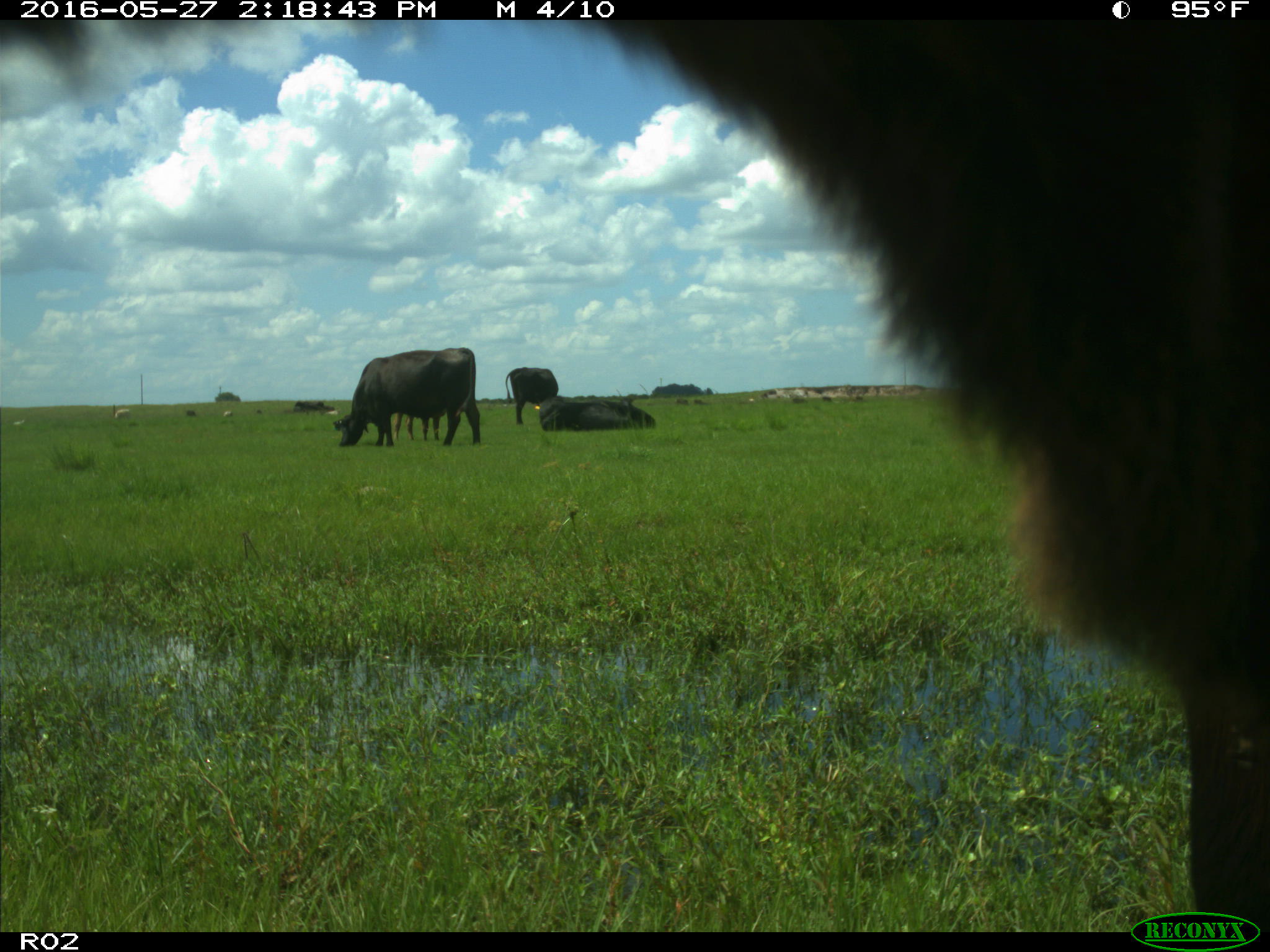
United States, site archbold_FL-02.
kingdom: Animalia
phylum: Chordata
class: Mammalia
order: Artiodactyla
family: Bovidae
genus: Bos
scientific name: Bos taurus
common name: domestic cow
Bos taurus (domestic cow).